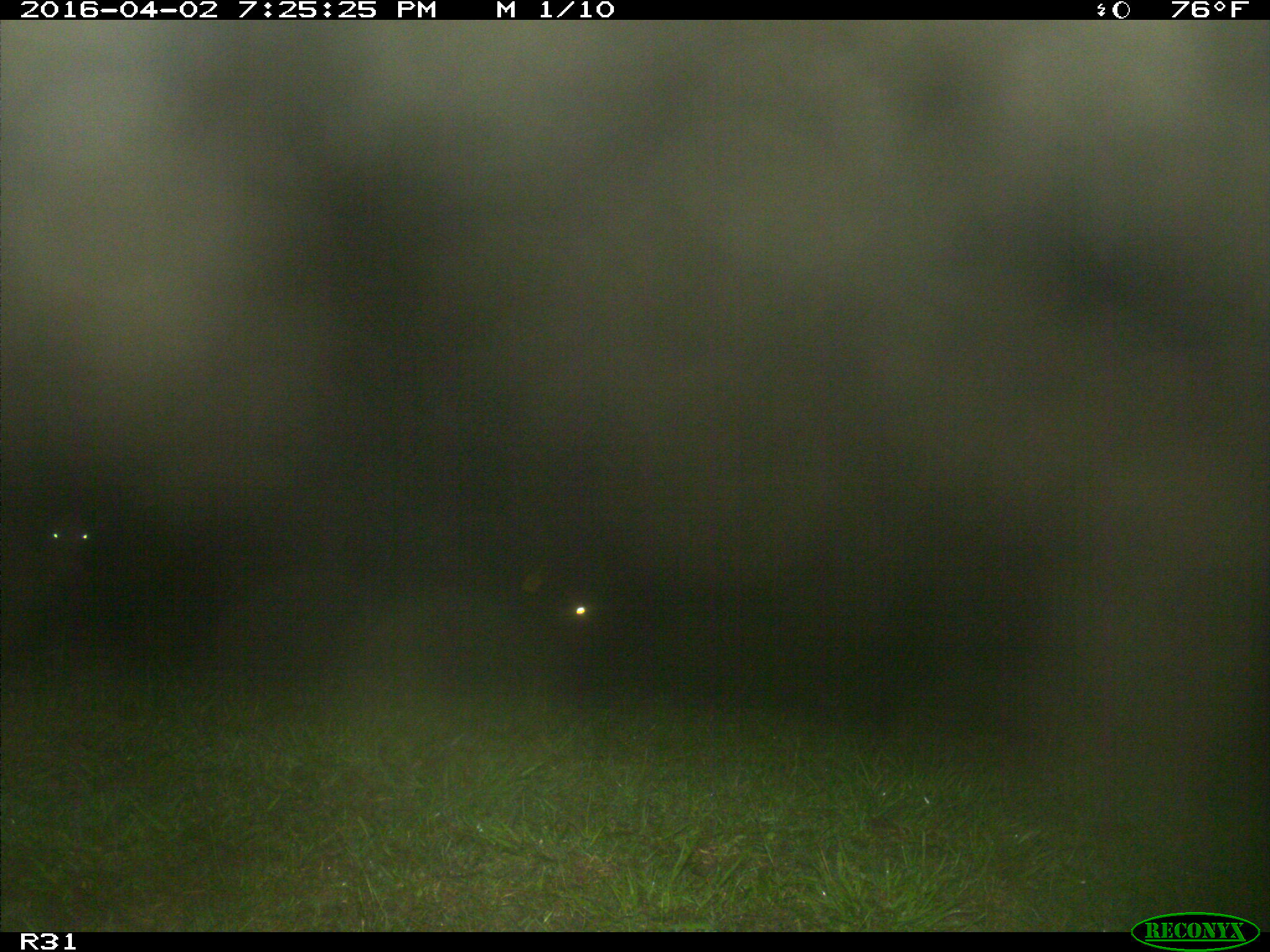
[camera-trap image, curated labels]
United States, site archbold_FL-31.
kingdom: Animalia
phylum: Chordata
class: Mammalia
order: Artiodactyla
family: Bovidae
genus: Bos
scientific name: Bos taurus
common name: domestic cow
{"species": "Bos taurus (domestic cow)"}